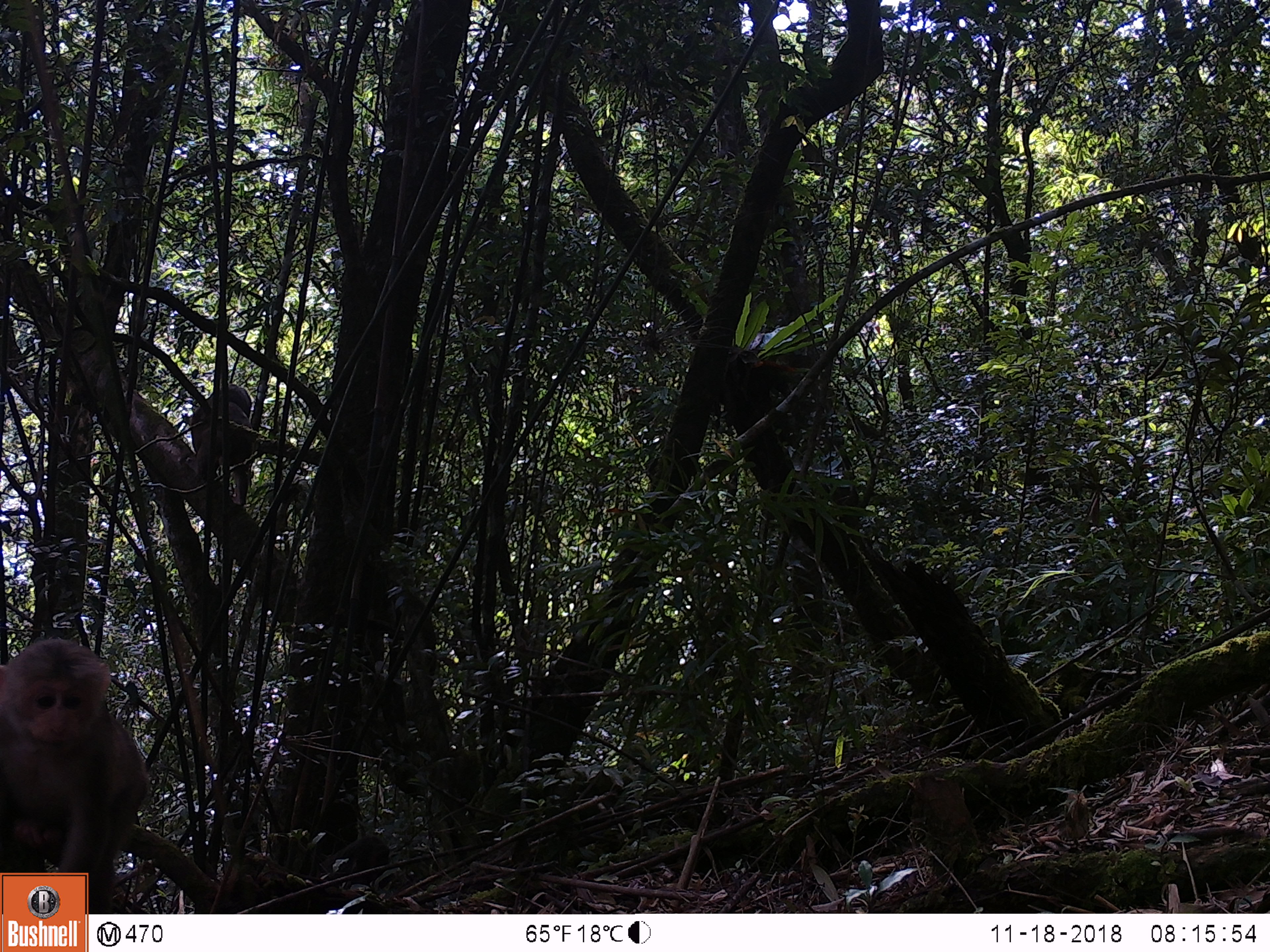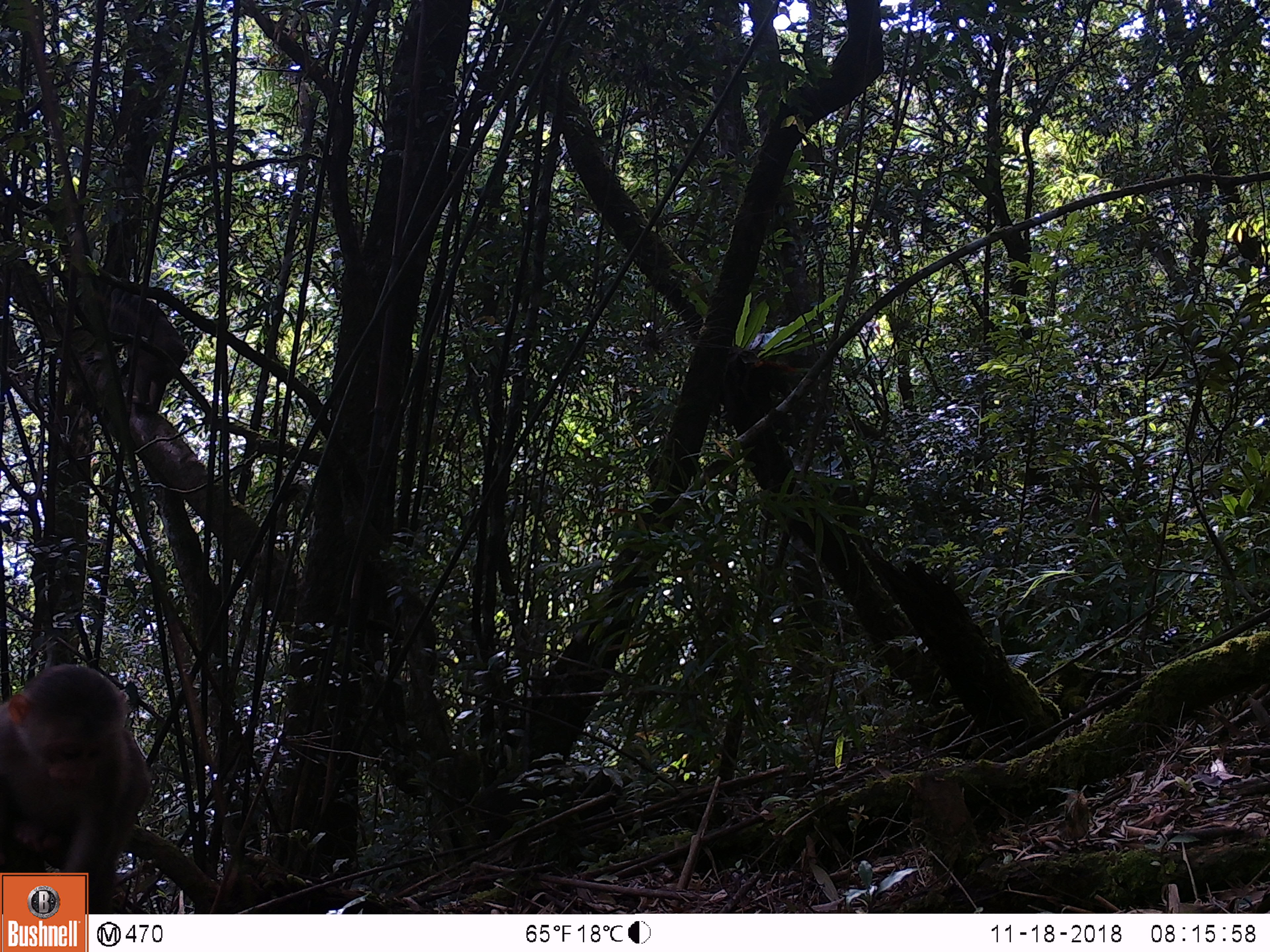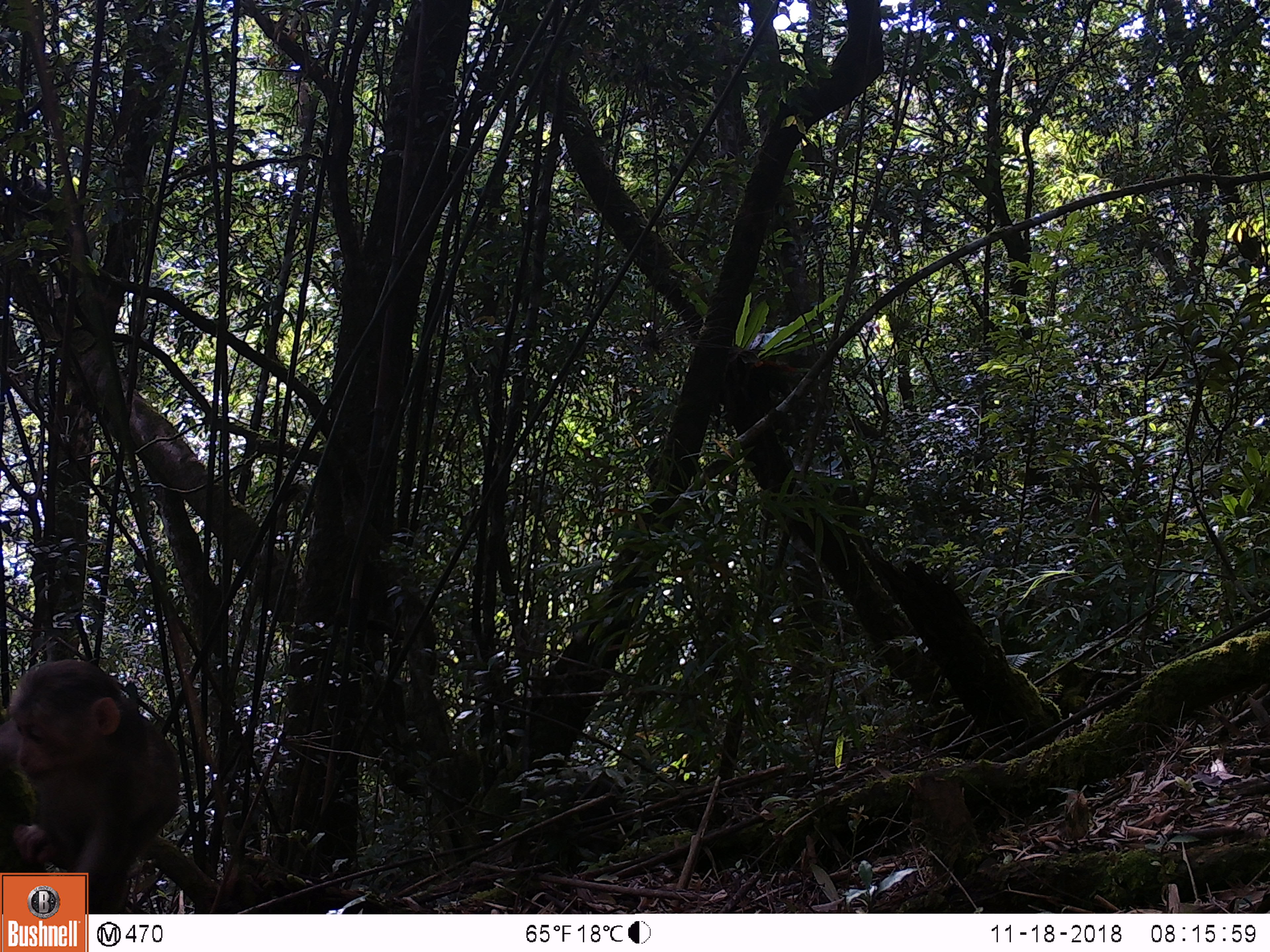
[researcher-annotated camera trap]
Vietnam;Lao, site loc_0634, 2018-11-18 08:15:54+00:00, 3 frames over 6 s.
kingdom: Animalia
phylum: Chordata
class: Mammalia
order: Primates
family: Cercopithecidae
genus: Macaca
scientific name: Macaca arctoides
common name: stump-tailed macaque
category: stump tailed macaque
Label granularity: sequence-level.